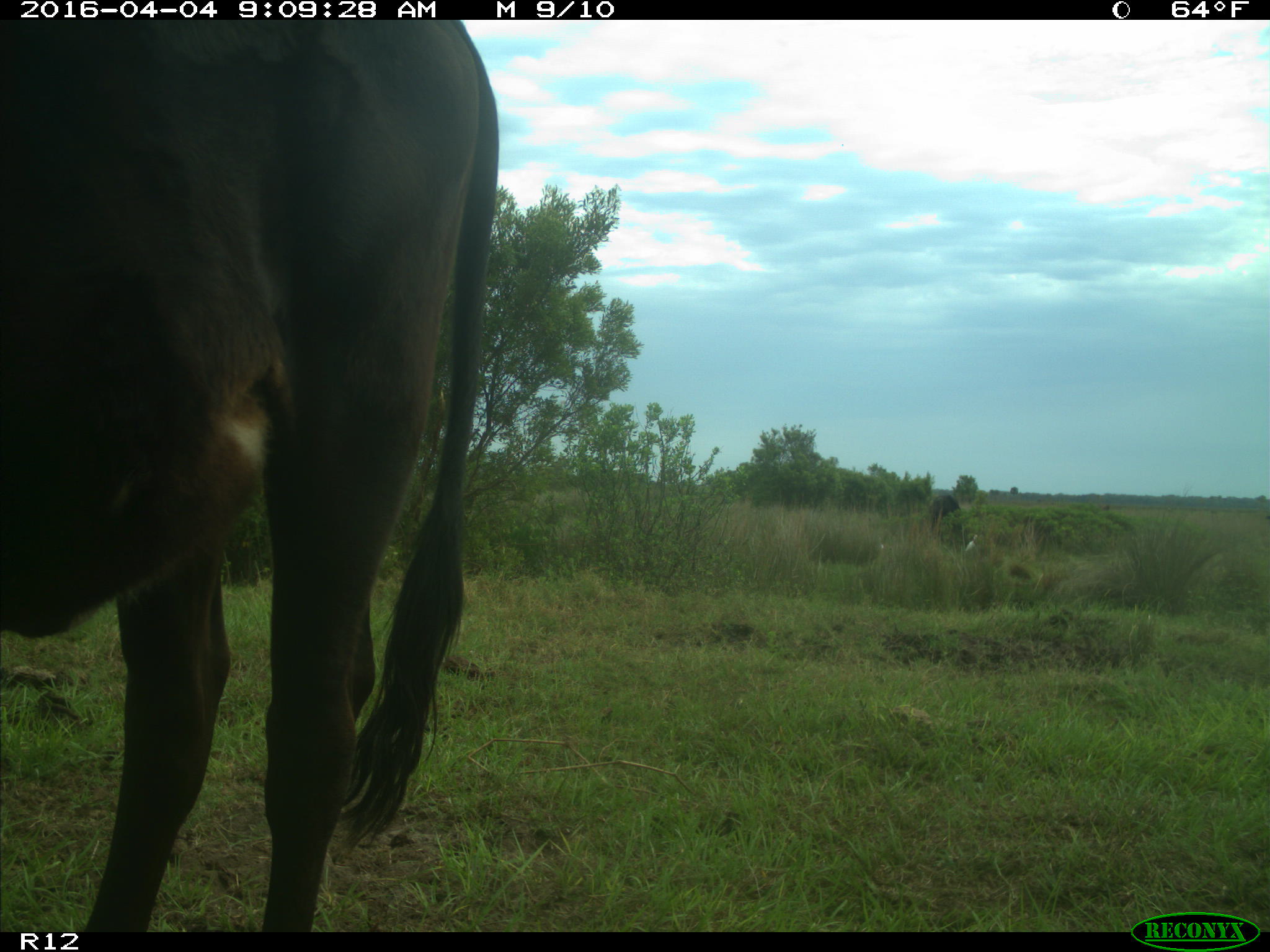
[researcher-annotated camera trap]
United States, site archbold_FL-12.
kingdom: Animalia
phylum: Chordata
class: Mammalia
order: Artiodactyla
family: Bovidae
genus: Bos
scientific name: Bos taurus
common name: domestic cow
Bos taurus (domestic cow).